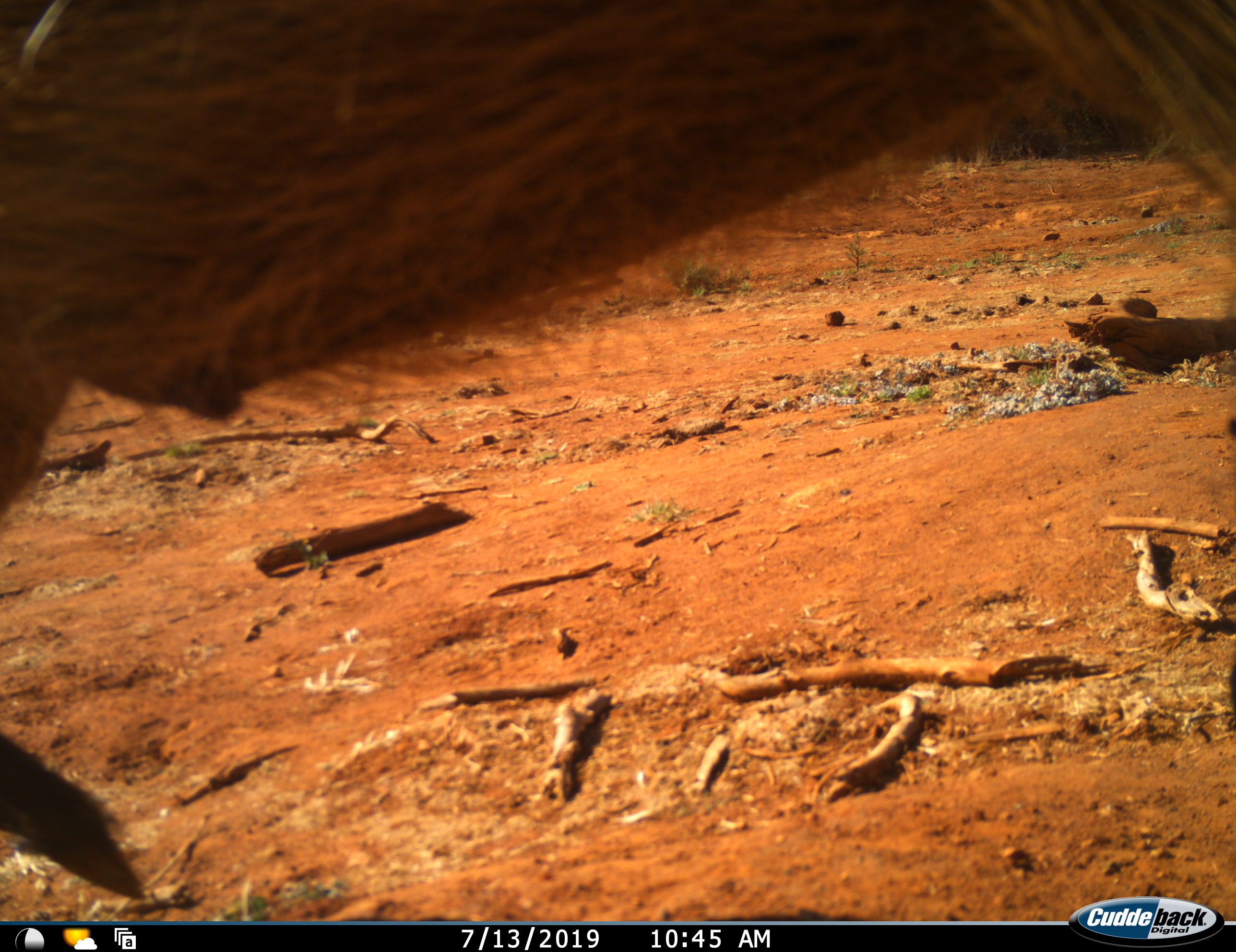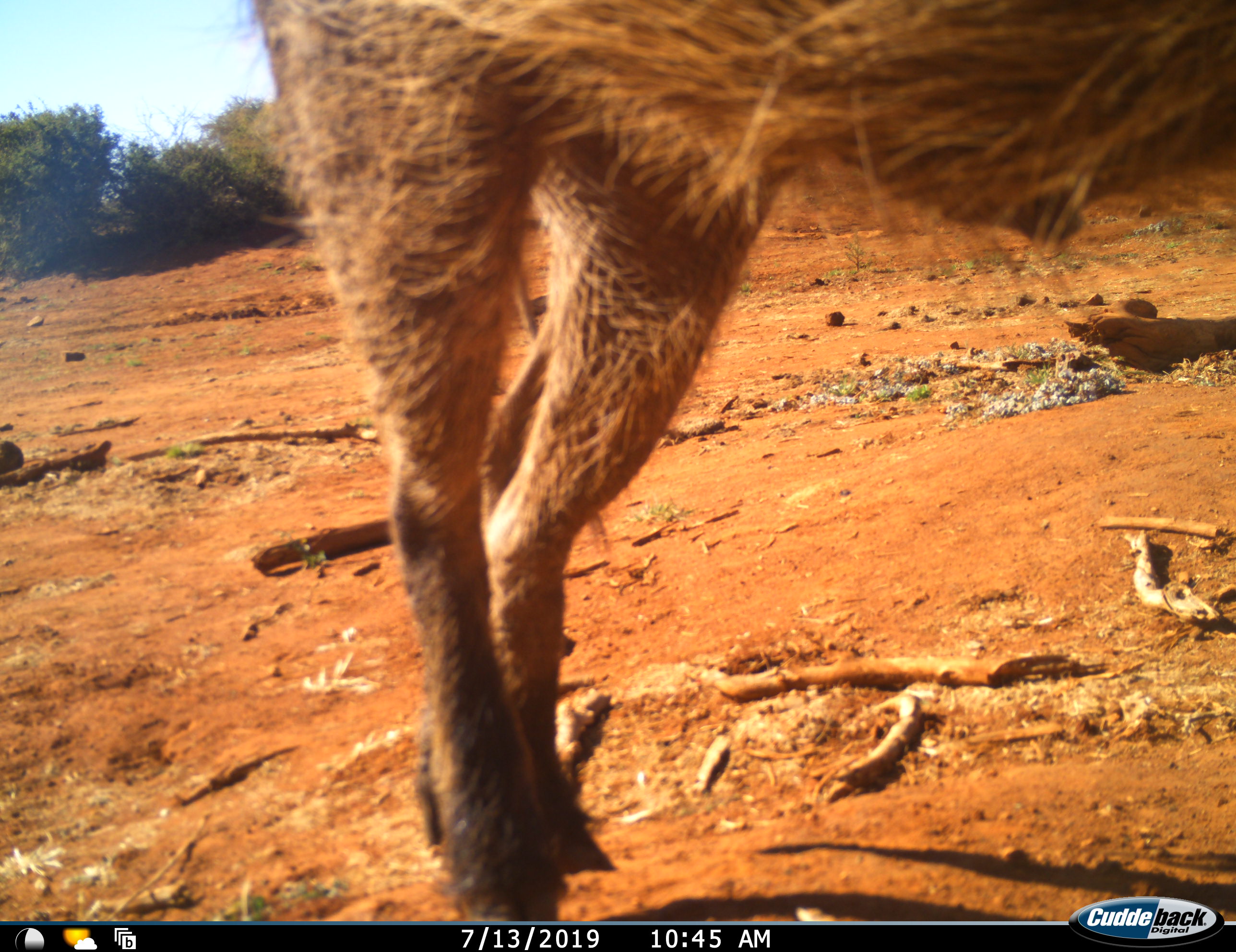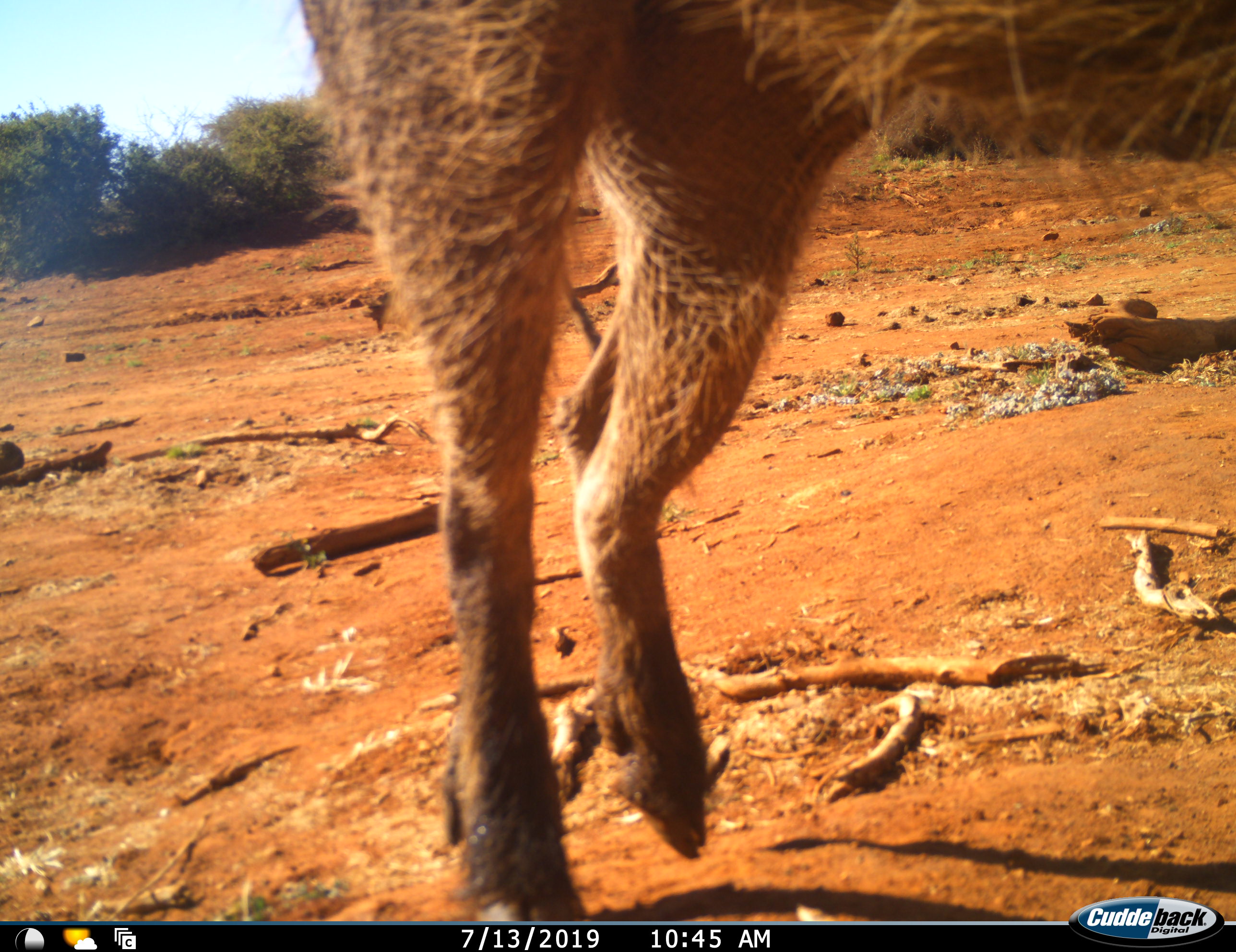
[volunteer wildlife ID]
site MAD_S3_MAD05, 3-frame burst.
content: unidentified animal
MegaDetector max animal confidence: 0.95